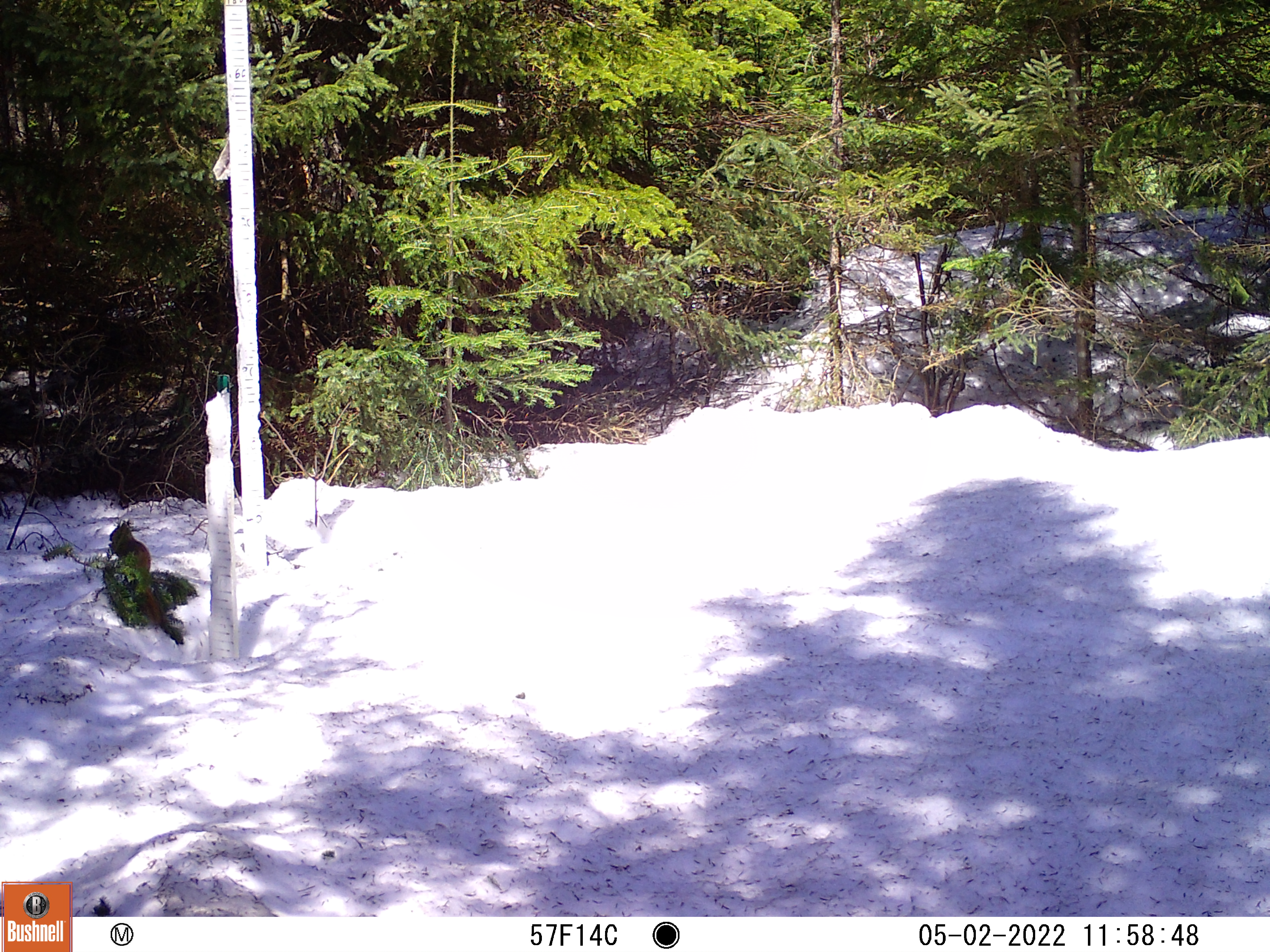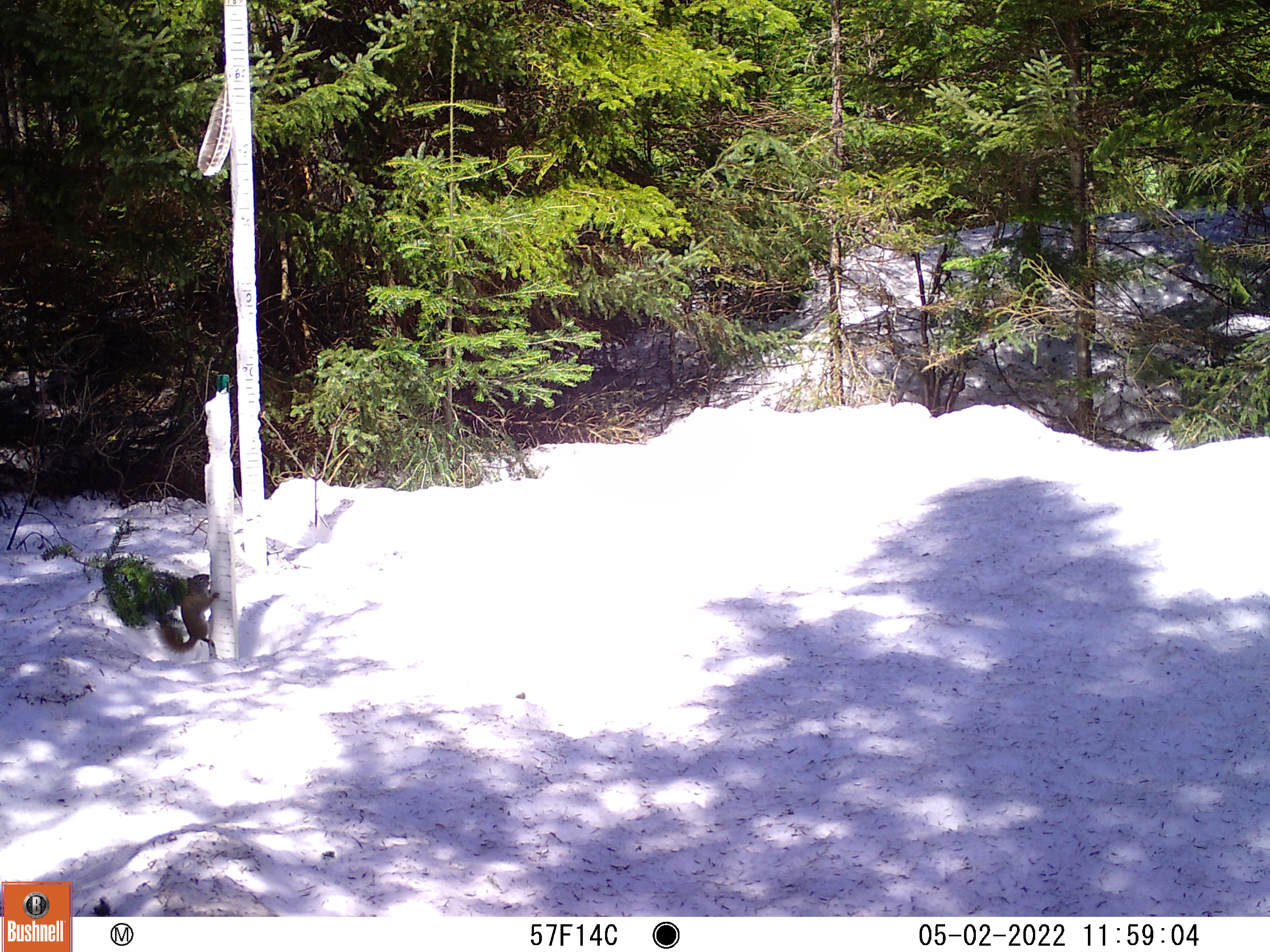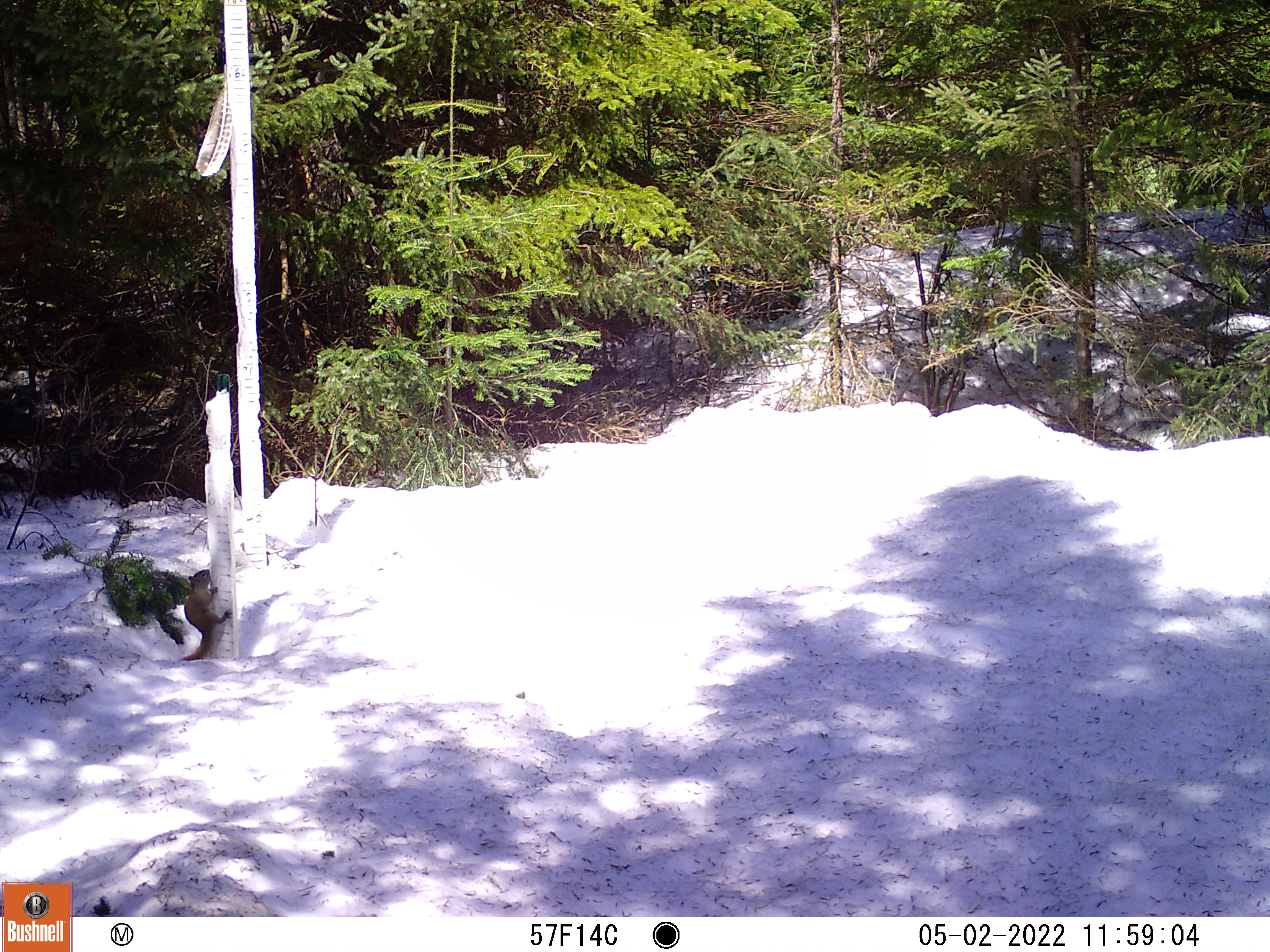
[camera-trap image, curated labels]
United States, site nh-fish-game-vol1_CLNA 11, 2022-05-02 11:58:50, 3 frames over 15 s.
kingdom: Animalia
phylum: Chordata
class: Mammalia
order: Rodentia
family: Sciuridae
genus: Sciurus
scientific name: Sciurus carolinensis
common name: gray squirrel